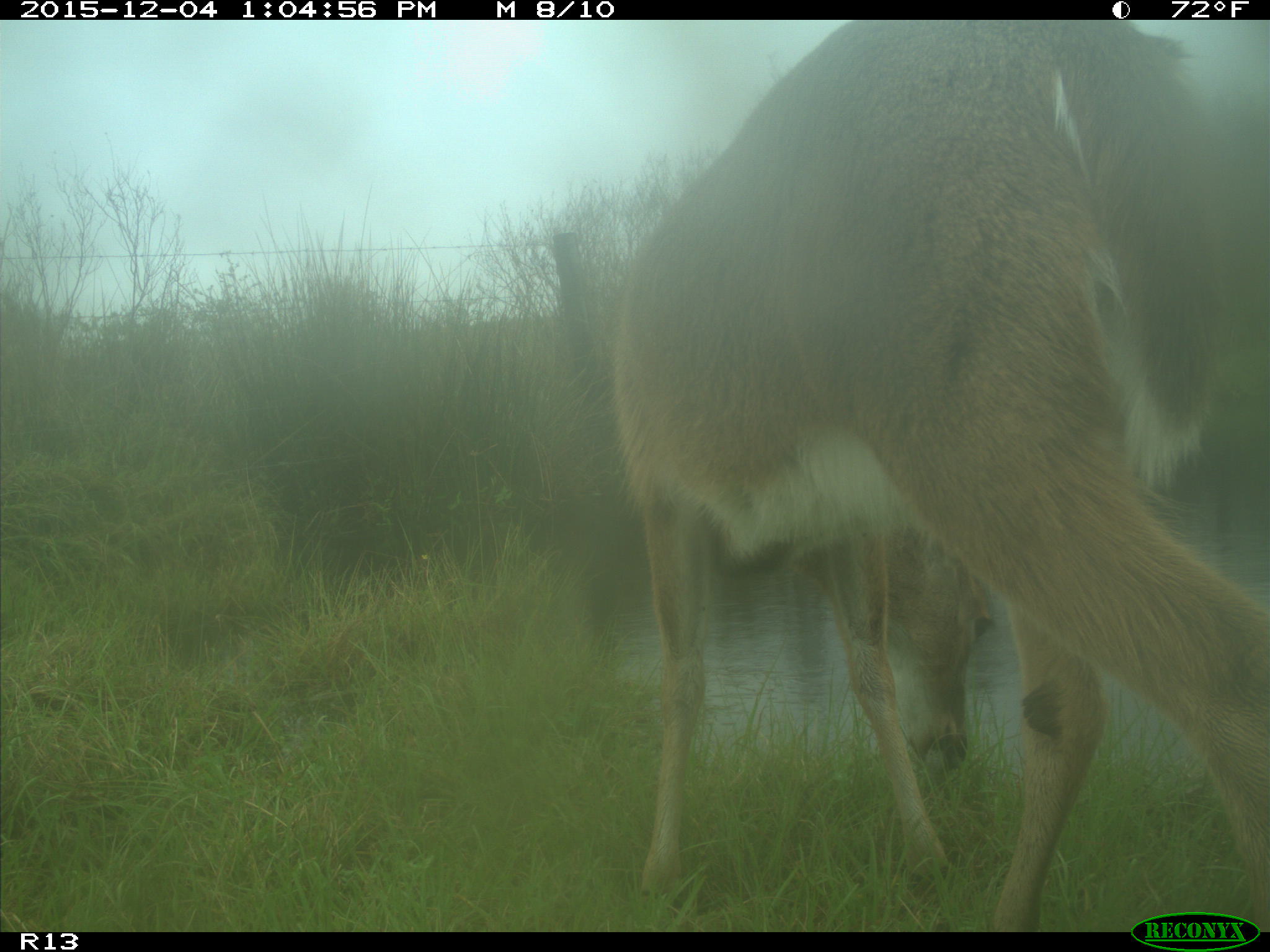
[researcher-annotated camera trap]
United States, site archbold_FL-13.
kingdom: Animalia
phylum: Chordata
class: Mammalia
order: Artiodactyla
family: Cervidae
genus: Odocoileus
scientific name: Odocoileus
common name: deer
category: unidentified deer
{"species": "unidentified deer (deer) (Odocoileus)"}